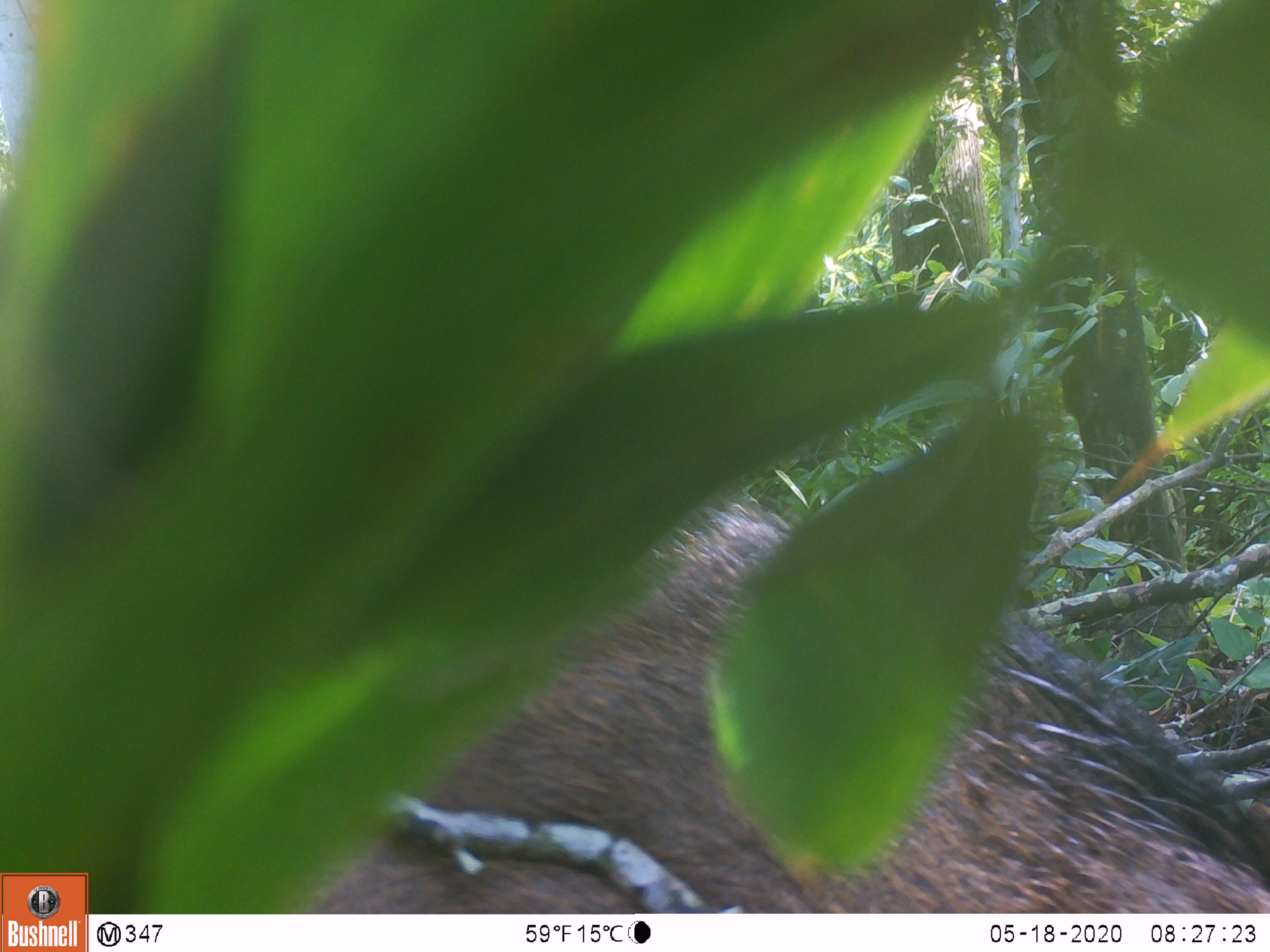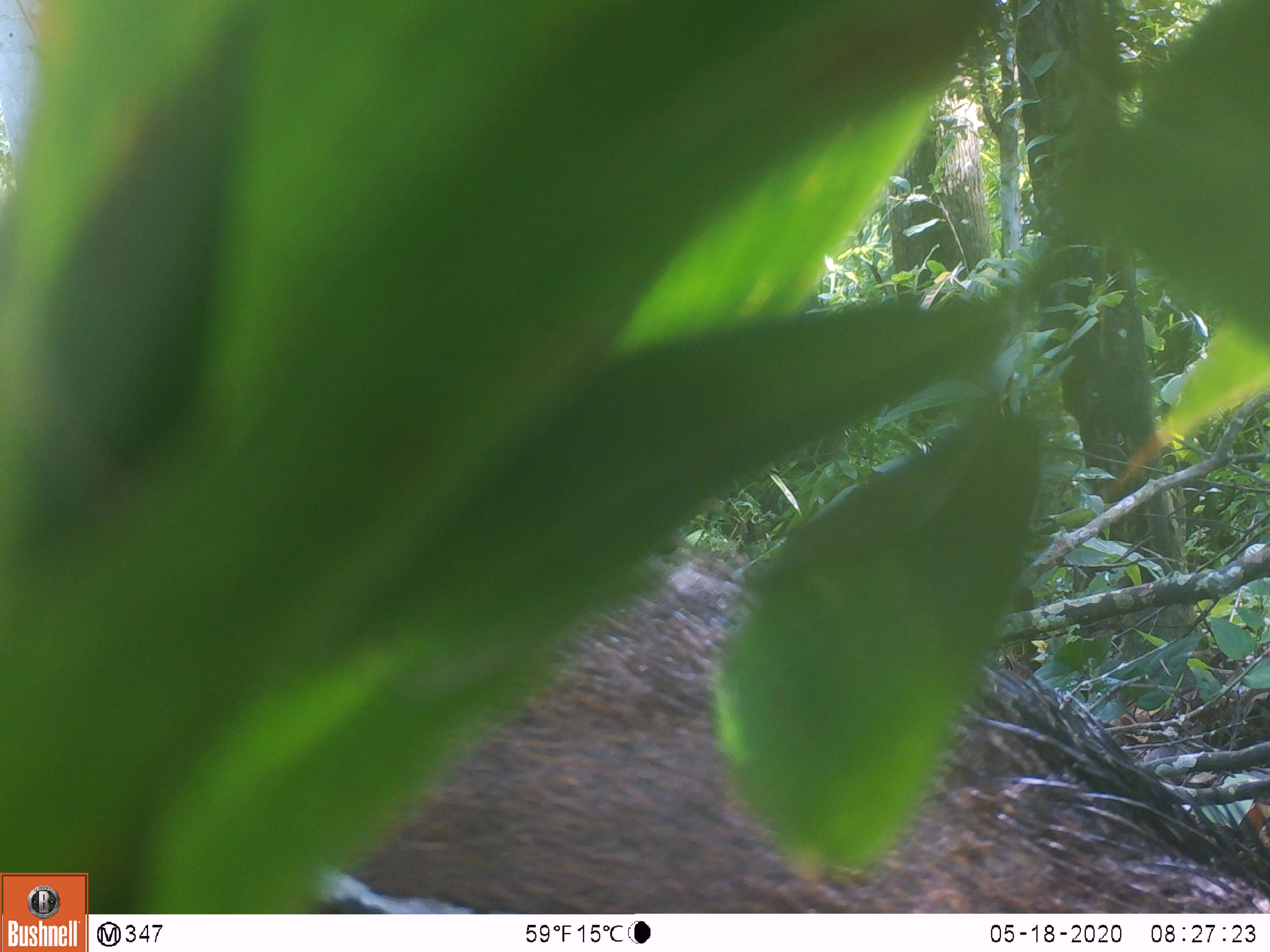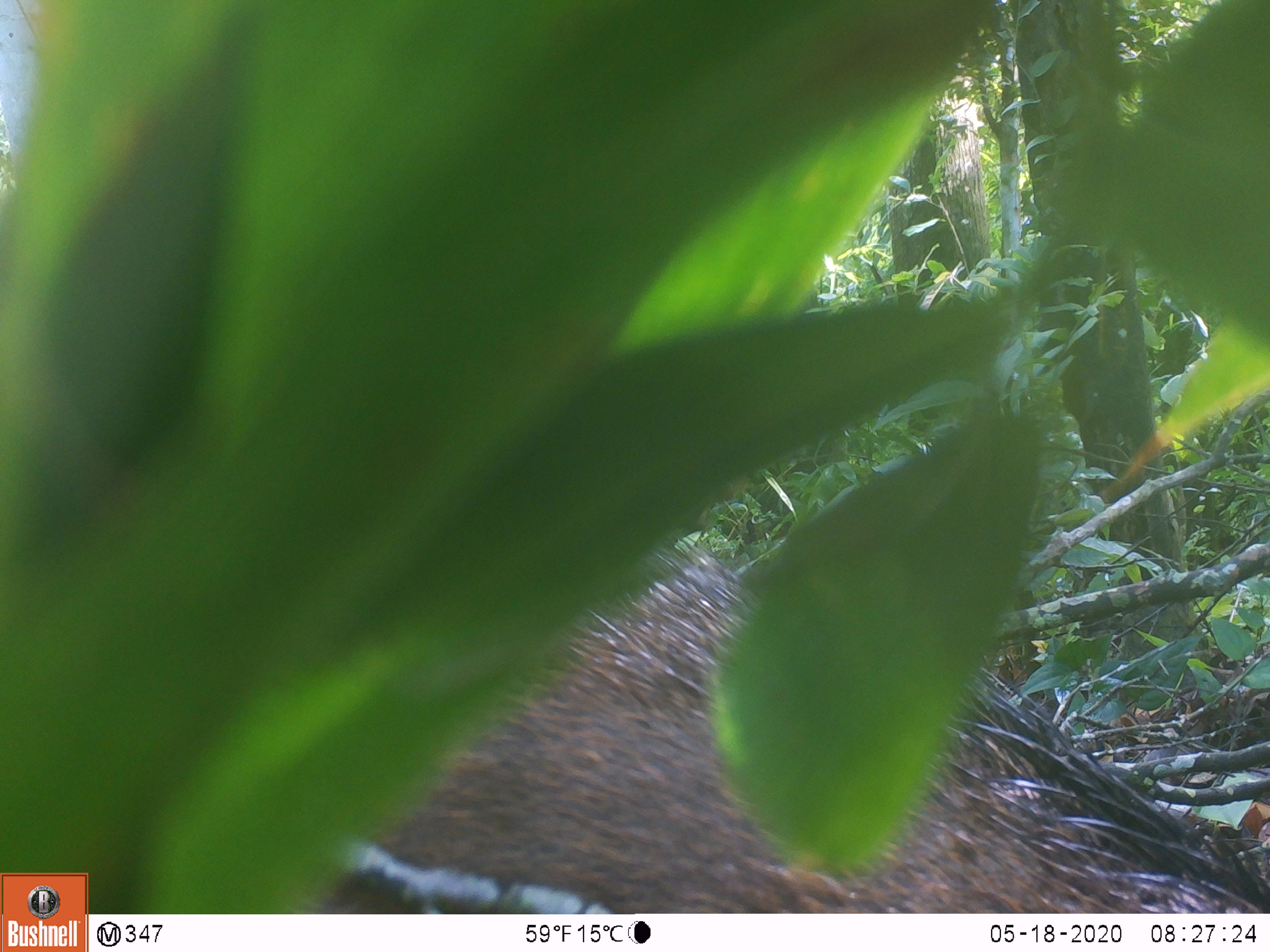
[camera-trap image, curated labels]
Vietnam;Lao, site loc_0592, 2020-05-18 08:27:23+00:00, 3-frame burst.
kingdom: Animalia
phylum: Chordata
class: Mammalia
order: Artiodactyla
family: Suidae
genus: Sus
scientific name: Sus scrofa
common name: eurasian wild pig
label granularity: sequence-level